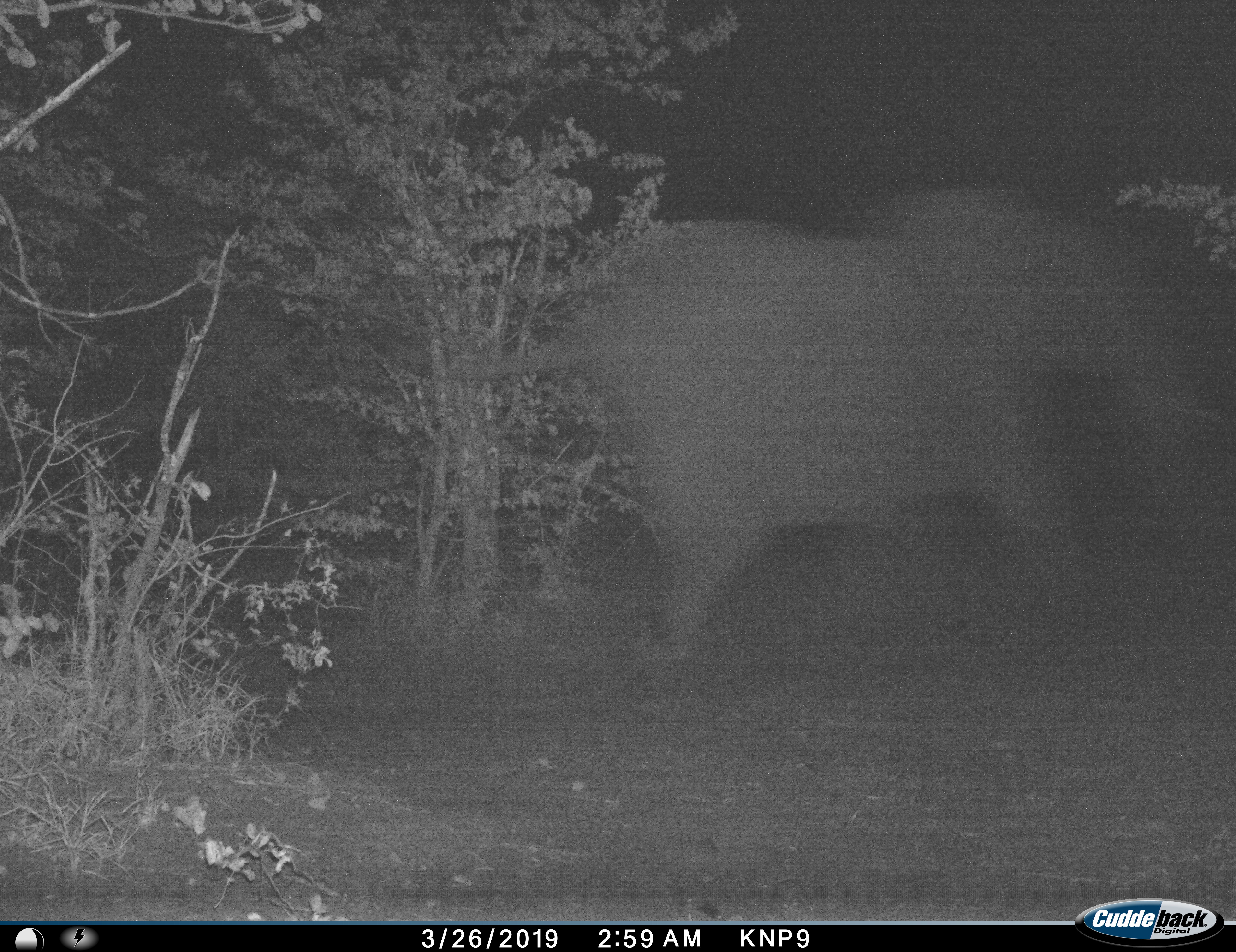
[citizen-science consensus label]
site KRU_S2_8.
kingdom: Animalia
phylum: Chordata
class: Mammalia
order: Proboscidea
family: Elephantidae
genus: Loxodonta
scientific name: Loxodonta africana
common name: african bush elephant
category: elephant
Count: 1.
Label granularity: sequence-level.